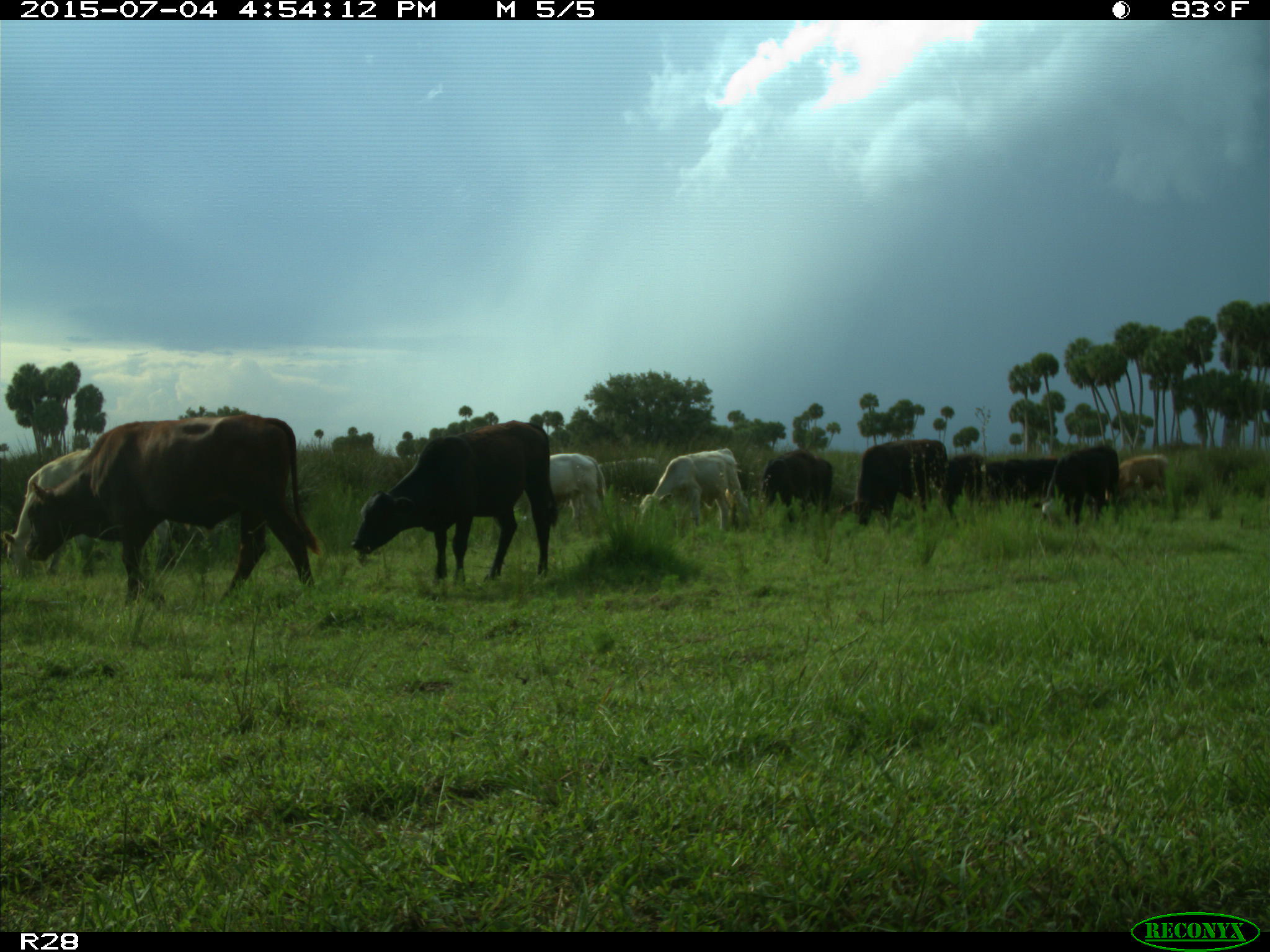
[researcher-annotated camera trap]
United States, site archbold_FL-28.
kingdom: Animalia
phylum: Chordata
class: Mammalia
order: Artiodactyla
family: Bovidae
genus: Bos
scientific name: Bos taurus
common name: domestic cow